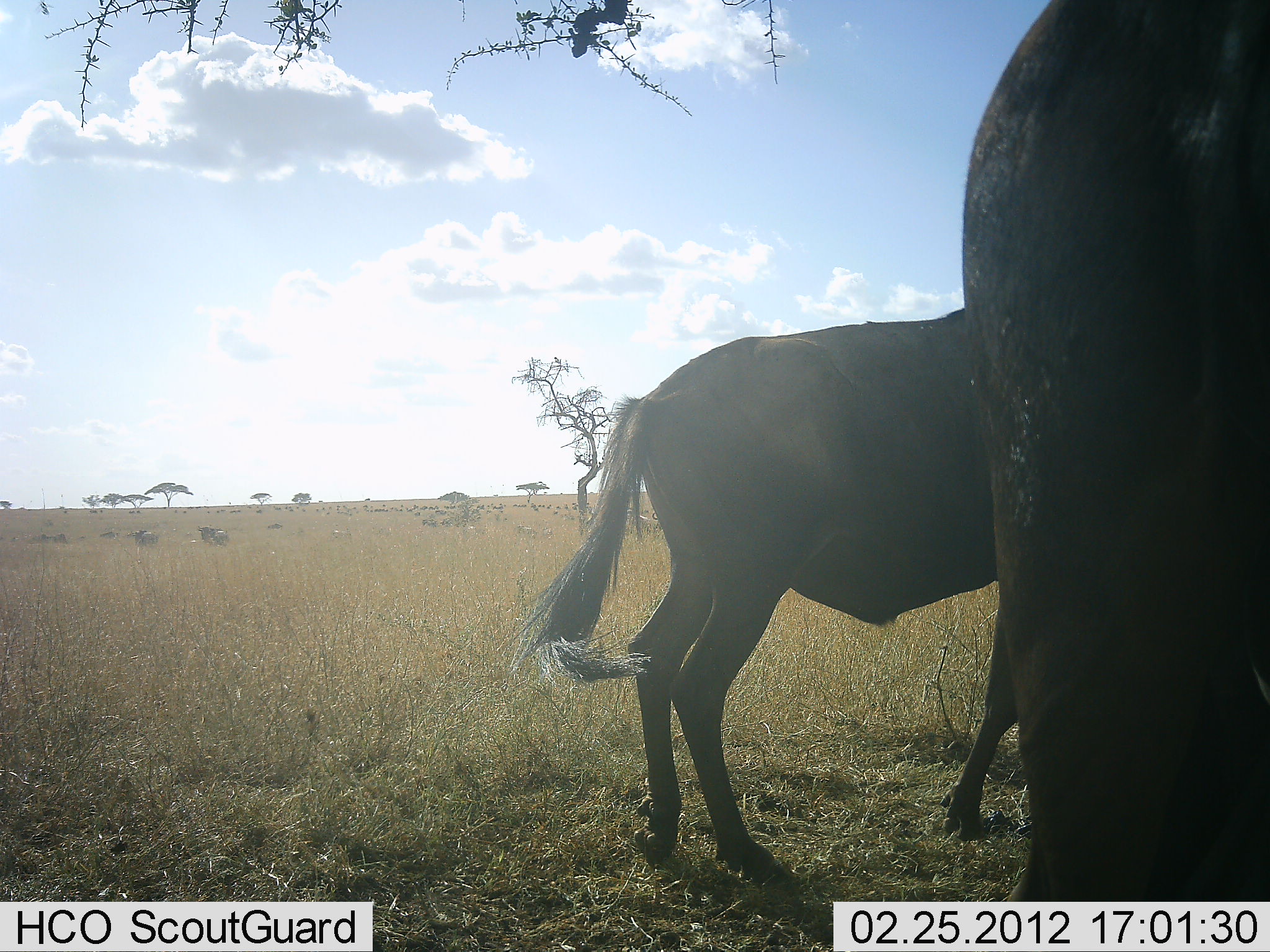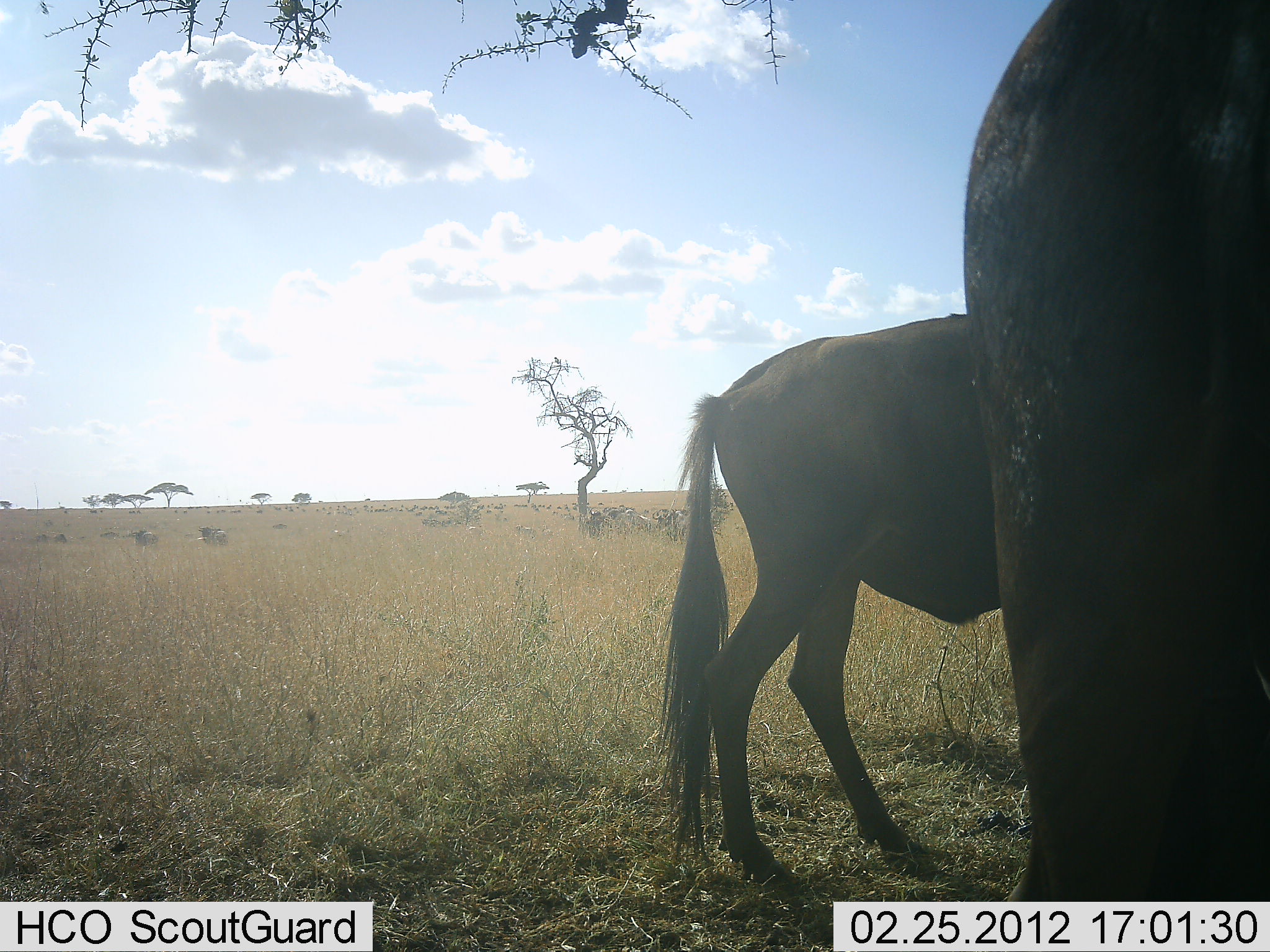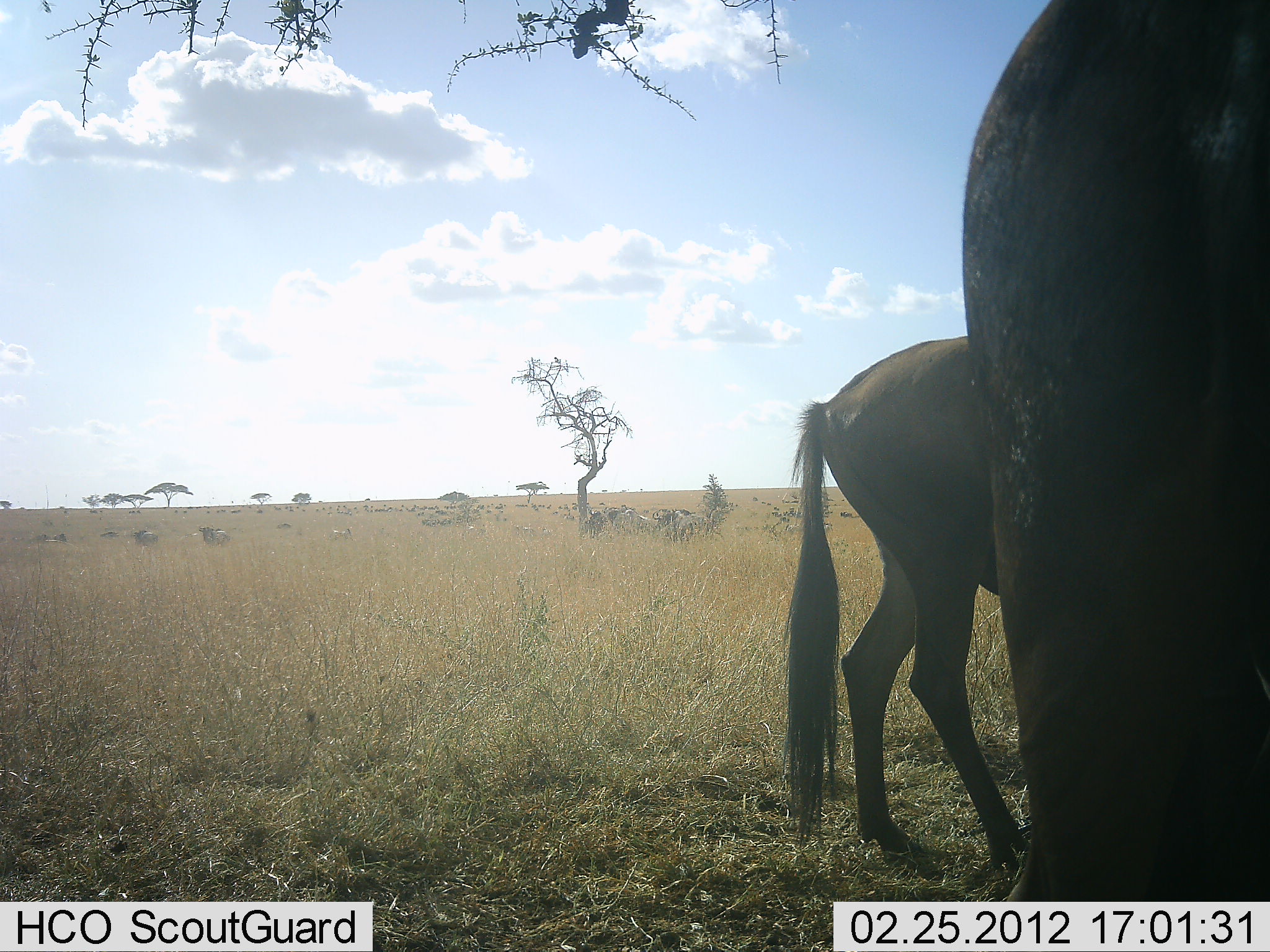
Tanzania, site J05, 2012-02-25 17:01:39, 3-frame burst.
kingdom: Animalia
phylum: Chordata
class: Mammalia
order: Artiodactyla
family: Bovidae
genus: Connochaetes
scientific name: Connochaetes taurinus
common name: blue wildebeest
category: wildebeest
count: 2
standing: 86%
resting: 3%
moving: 55%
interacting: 0%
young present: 0%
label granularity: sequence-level